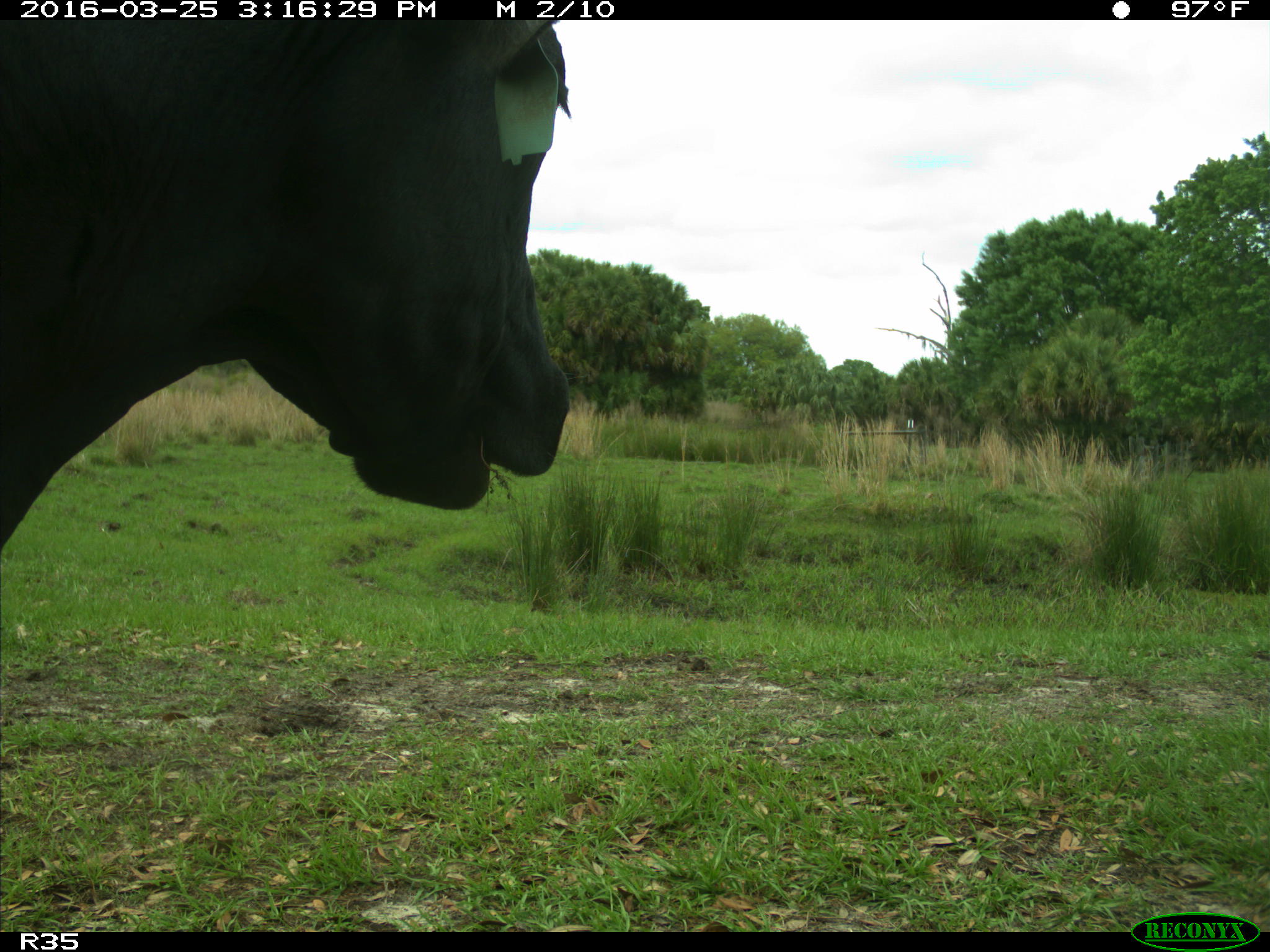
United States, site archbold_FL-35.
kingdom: Animalia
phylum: Chordata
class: Mammalia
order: Artiodactyla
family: Bovidae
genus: Bos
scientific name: Bos taurus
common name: domestic cow